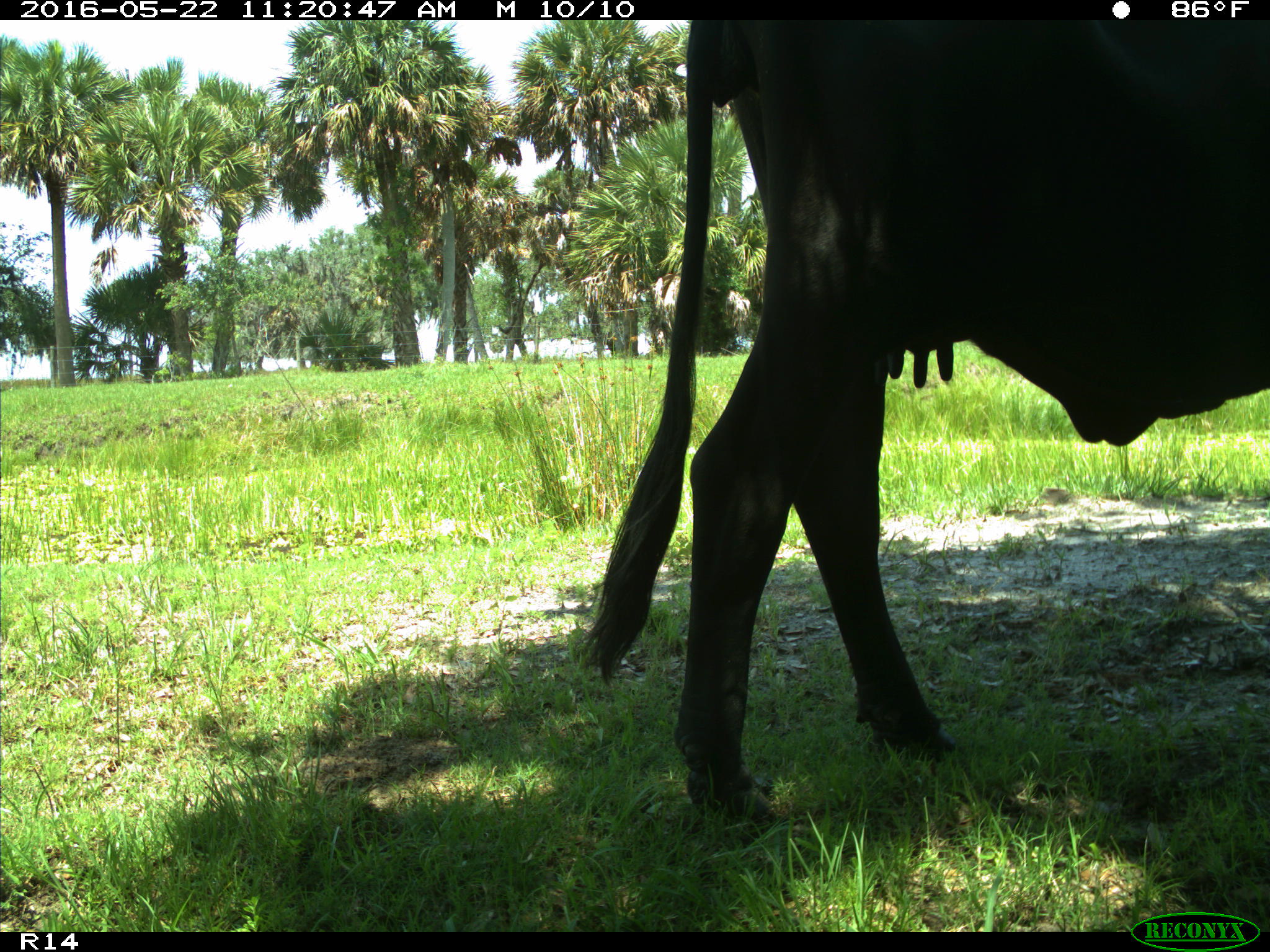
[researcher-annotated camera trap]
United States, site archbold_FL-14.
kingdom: Animalia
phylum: Chordata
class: Mammalia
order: Artiodactyla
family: Bovidae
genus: Bos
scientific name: Bos taurus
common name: domestic cow